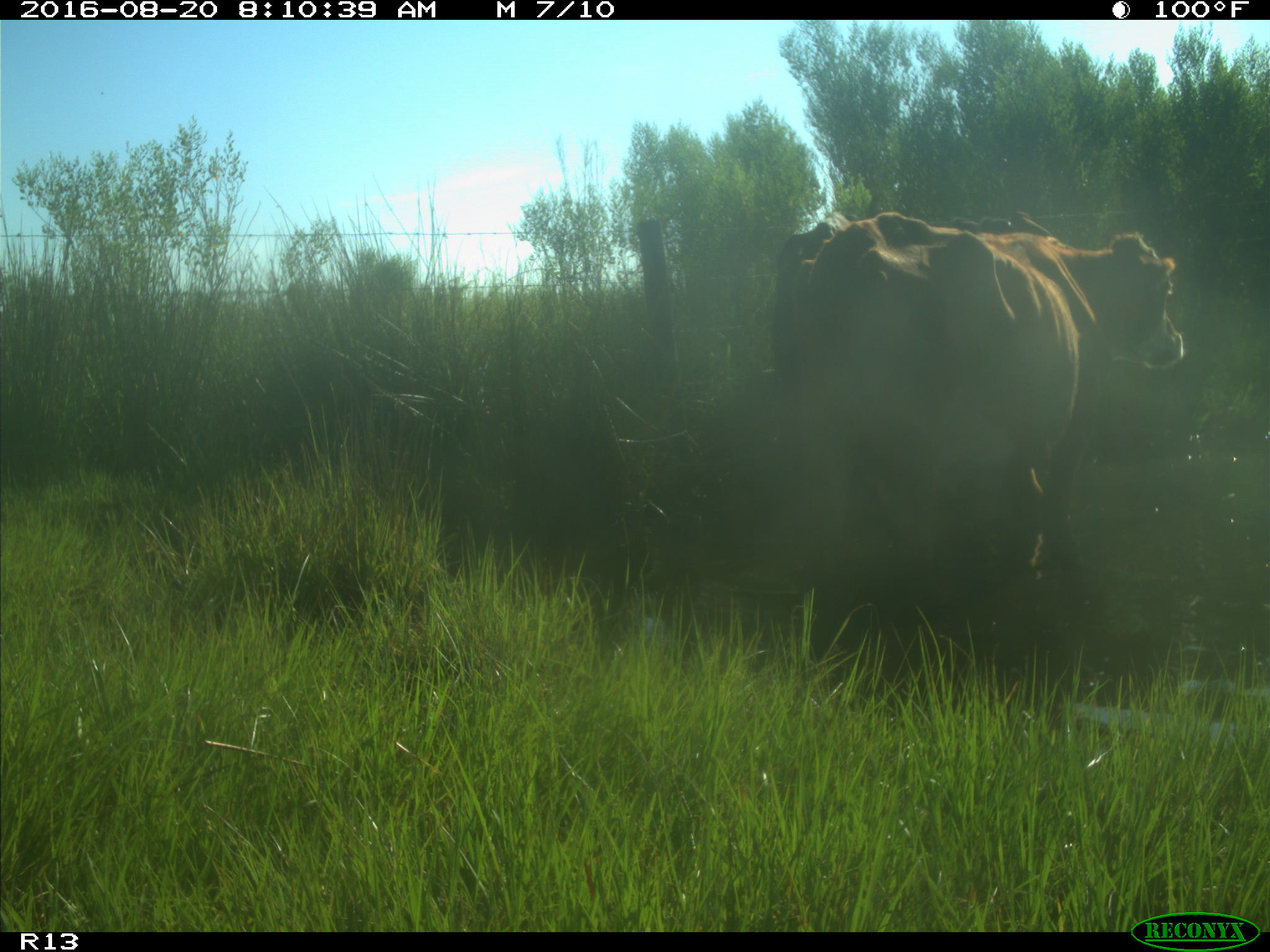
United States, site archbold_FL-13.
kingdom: Animalia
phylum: Chordata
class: Mammalia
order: Artiodactyla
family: Bovidae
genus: Bos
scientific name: Bos taurus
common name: domestic cow